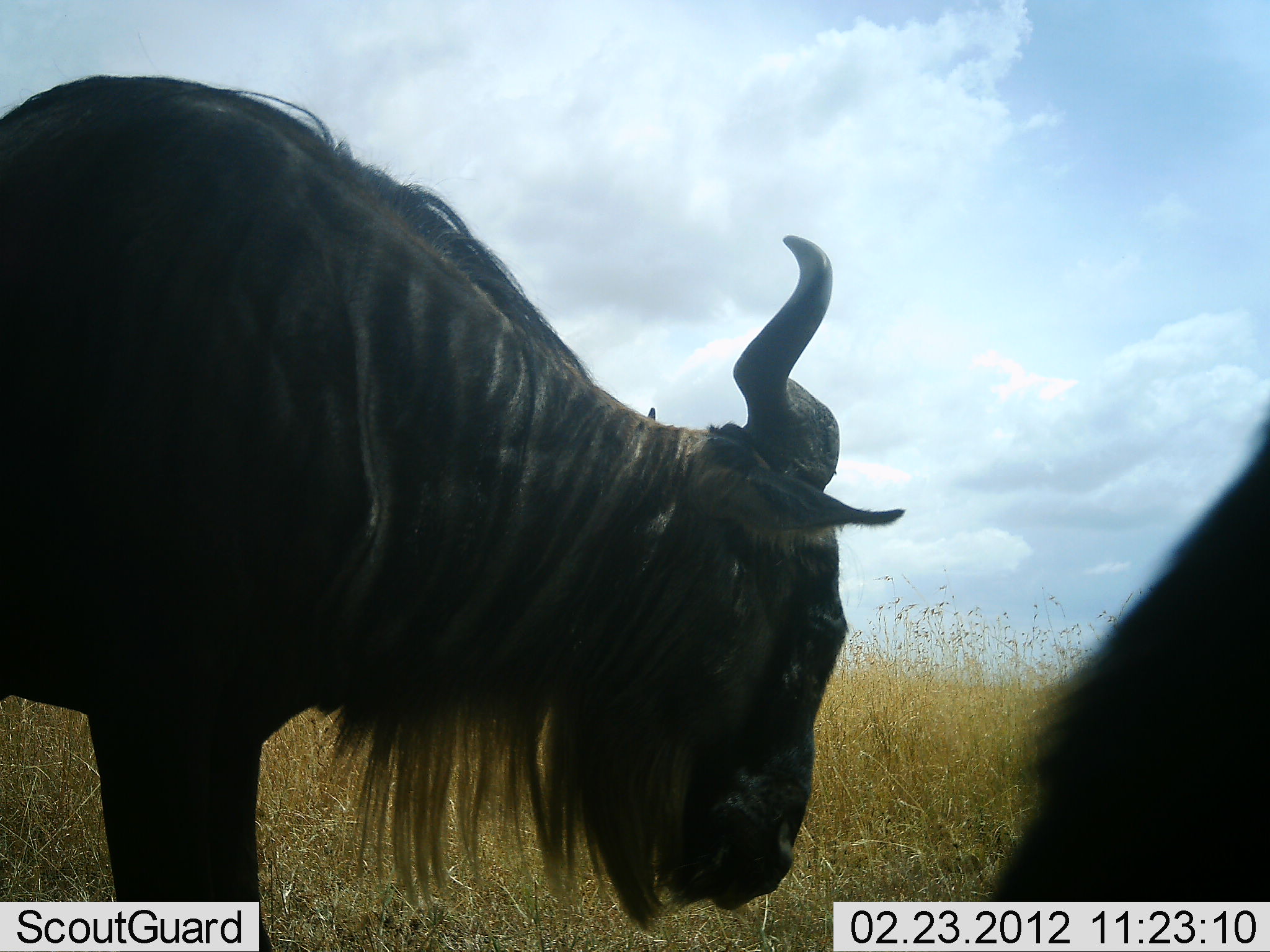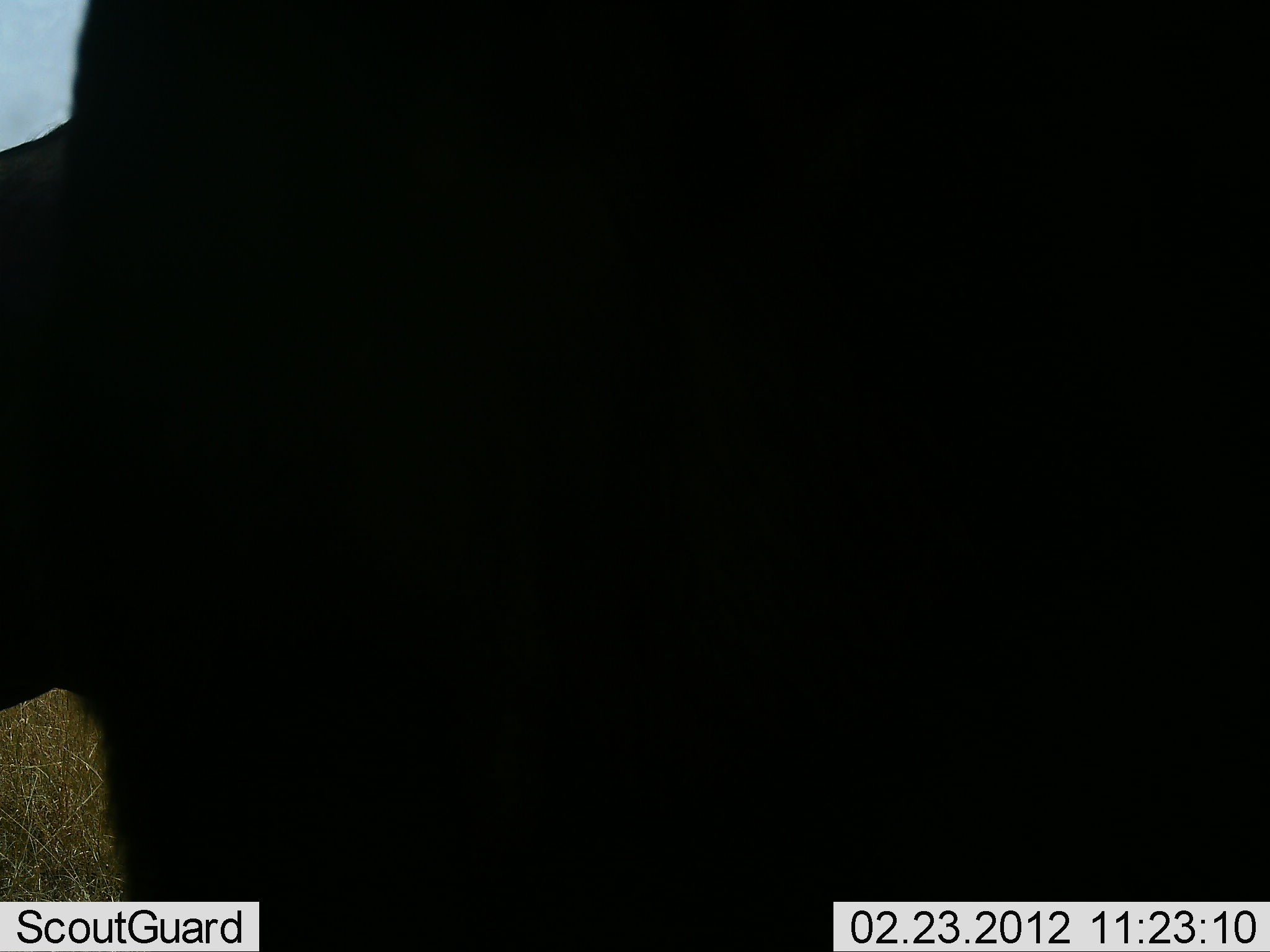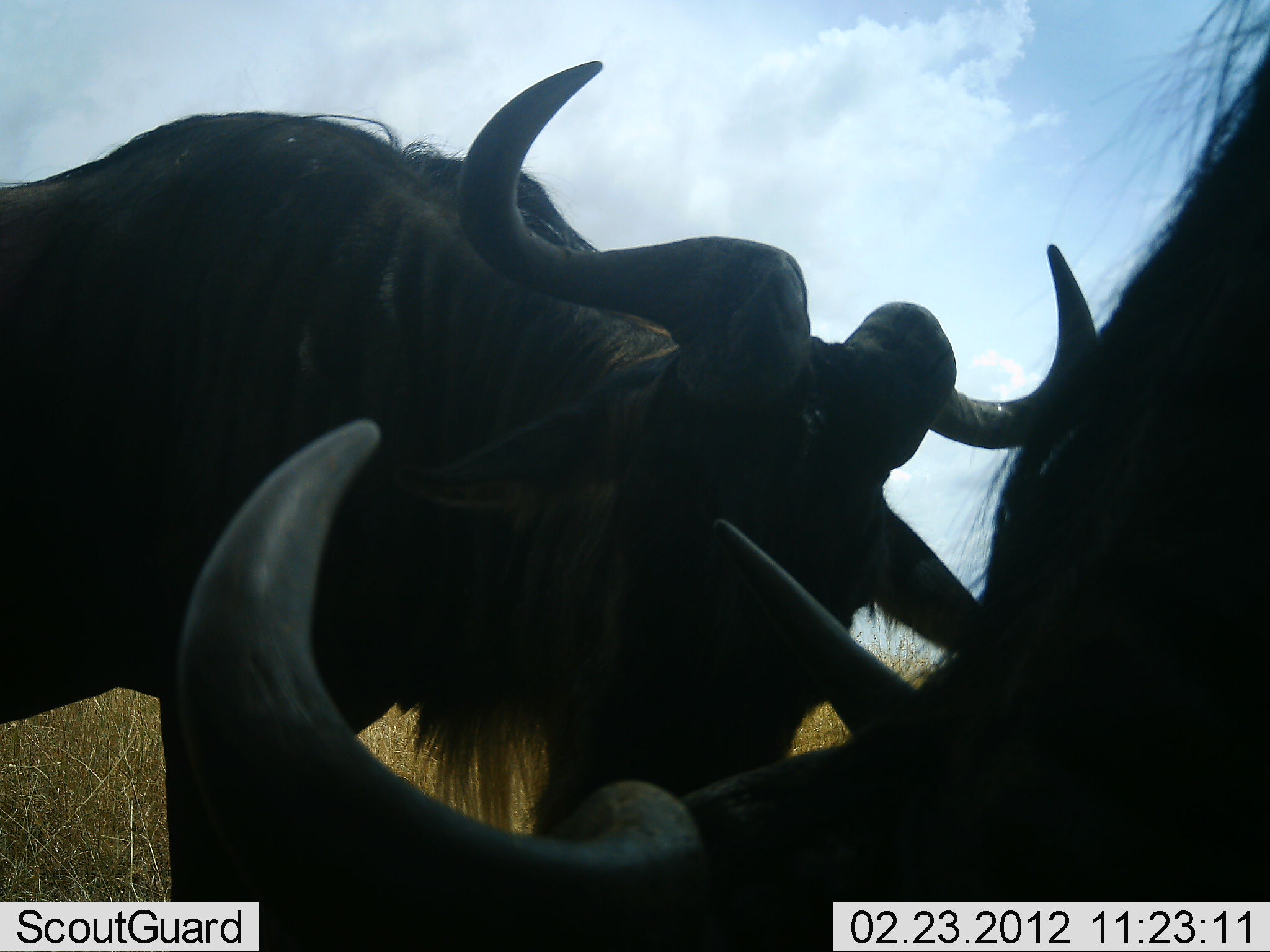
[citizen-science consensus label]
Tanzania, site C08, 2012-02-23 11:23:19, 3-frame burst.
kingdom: Animalia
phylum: Chordata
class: Mammalia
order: Artiodactyla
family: Bovidae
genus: Connochaetes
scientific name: Connochaetes taurinus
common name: blue wildebeest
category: wildebeest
Wildebeest (blue wildebeest) (Connochaetes taurinus), count 2. Behavior (volunteer vote fractions): standing 58%, resting 5%, moving 16%, interacting 16%. Young present (vote fraction): 0%. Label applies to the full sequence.